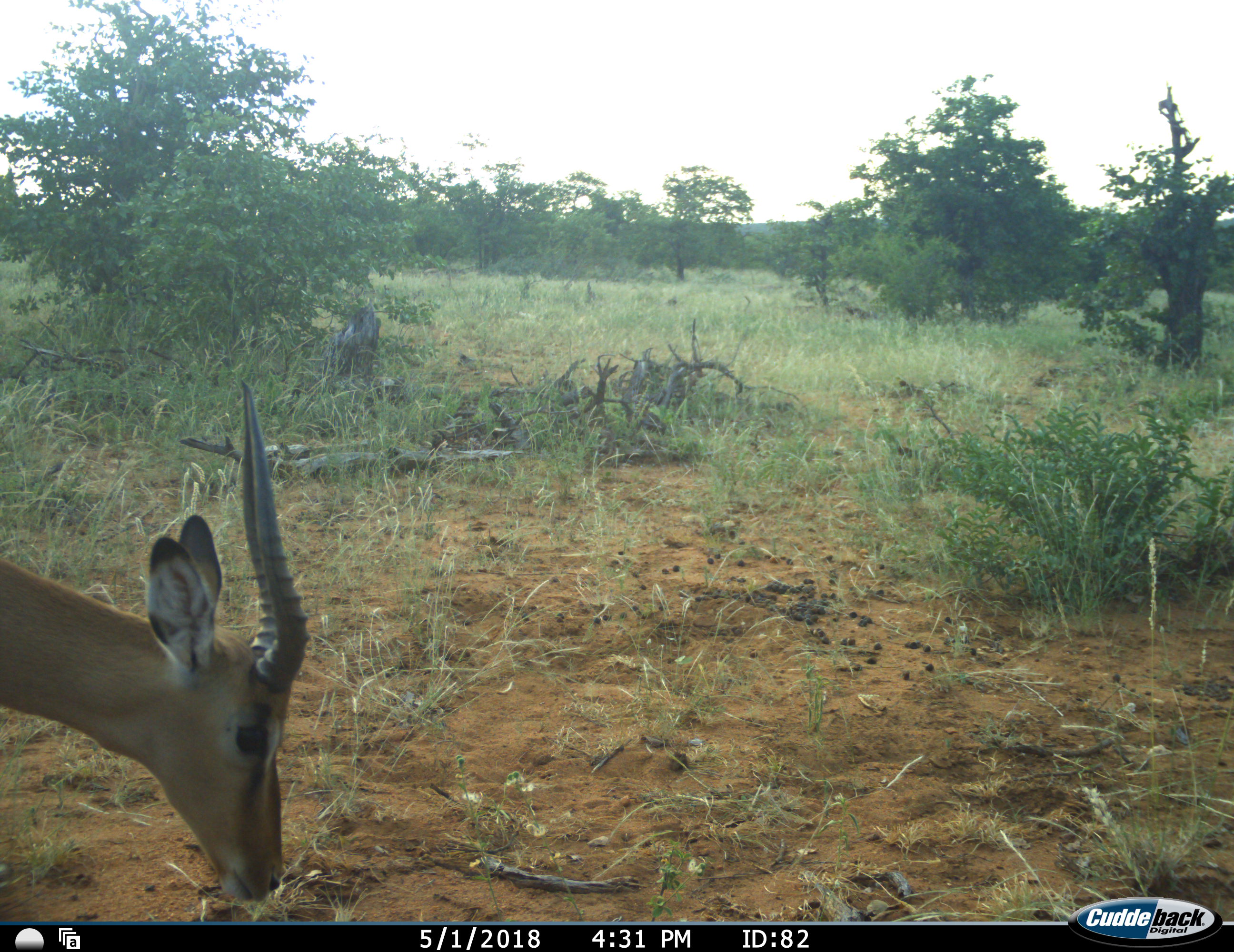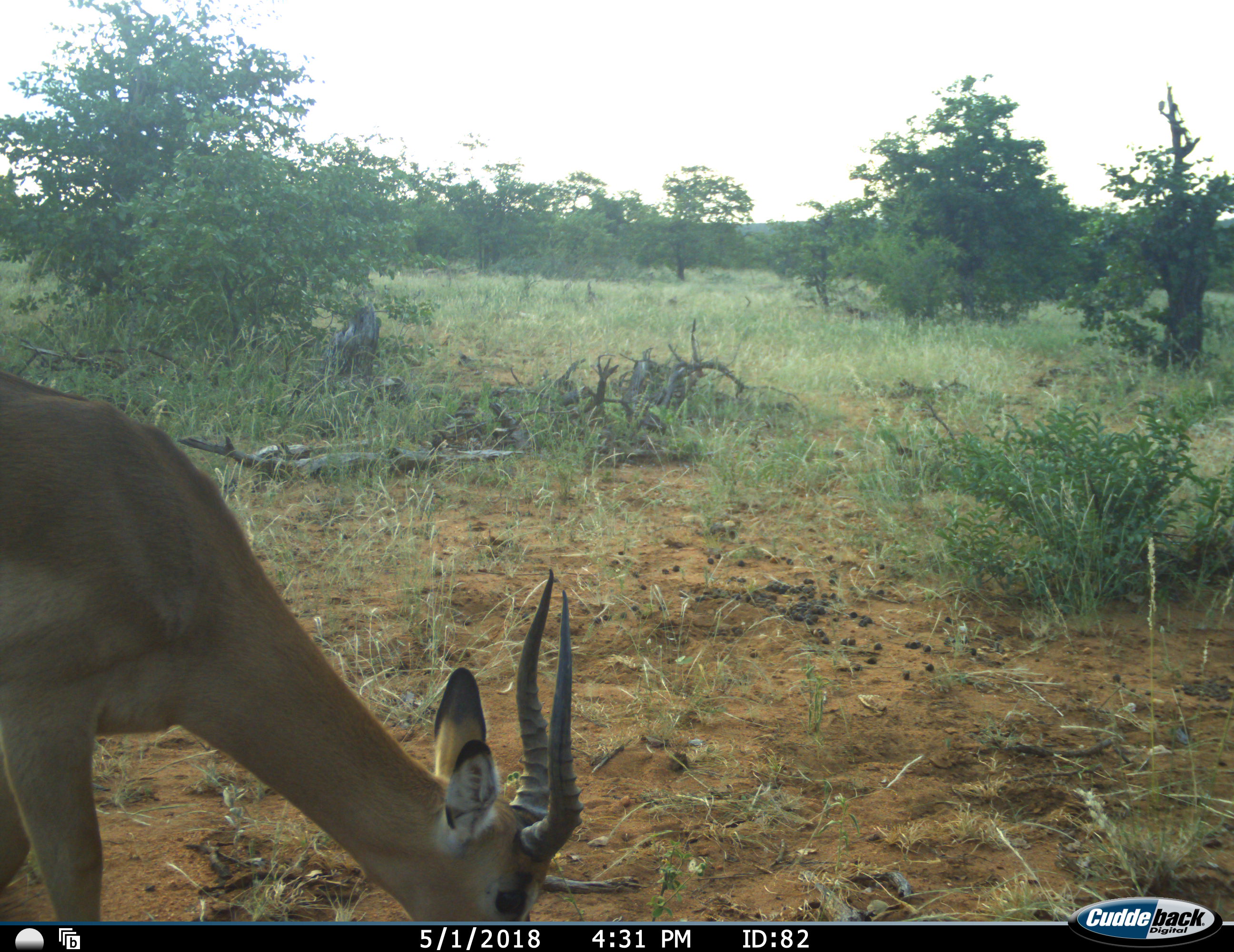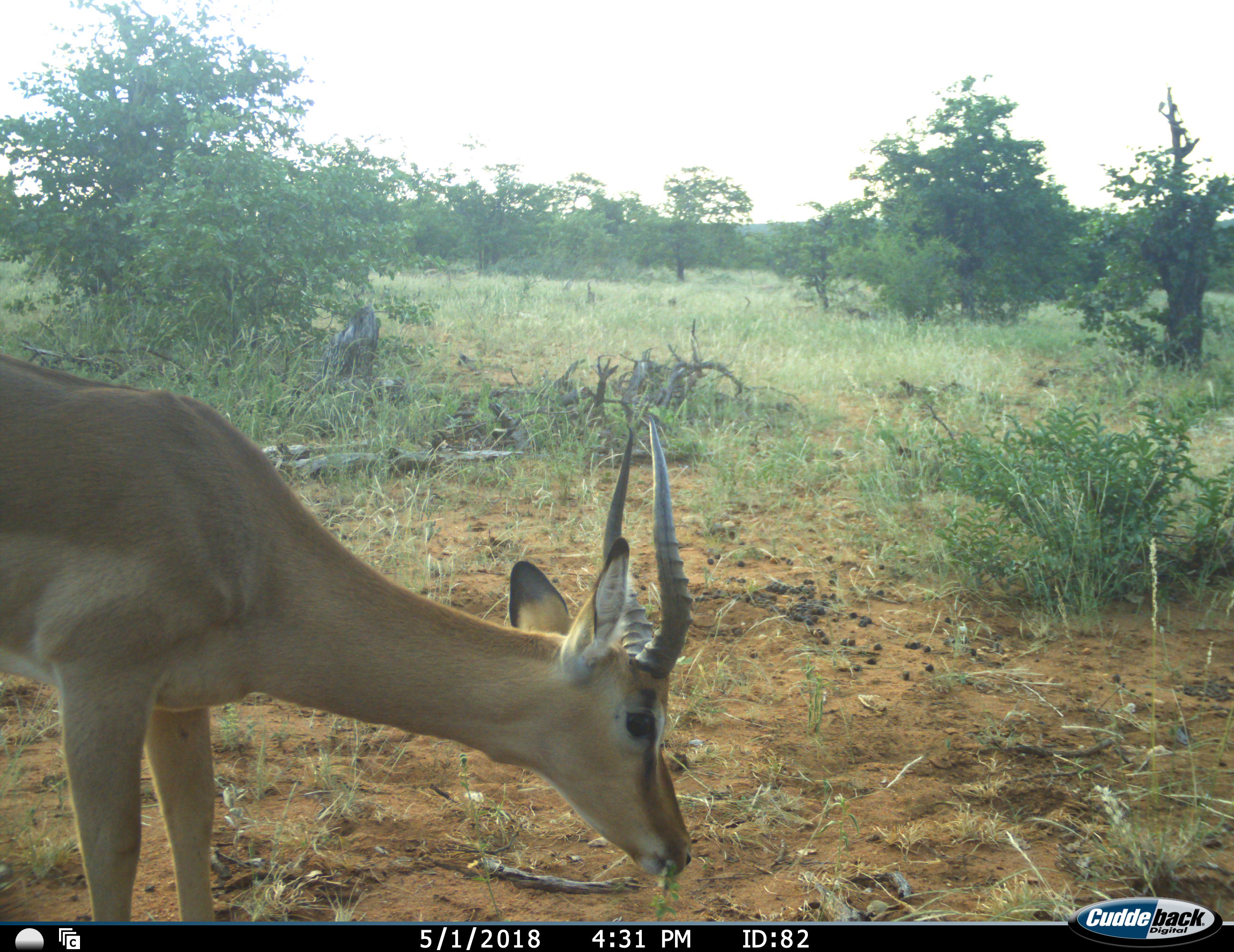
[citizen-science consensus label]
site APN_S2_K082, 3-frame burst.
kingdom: Animalia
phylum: Chordata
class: Mammalia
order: Artiodactyla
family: Bovidae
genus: Aepyceros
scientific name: Aepyceros melampus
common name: impala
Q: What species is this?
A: Impala (Aepyceros melampus).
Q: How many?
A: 1.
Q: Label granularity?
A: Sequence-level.